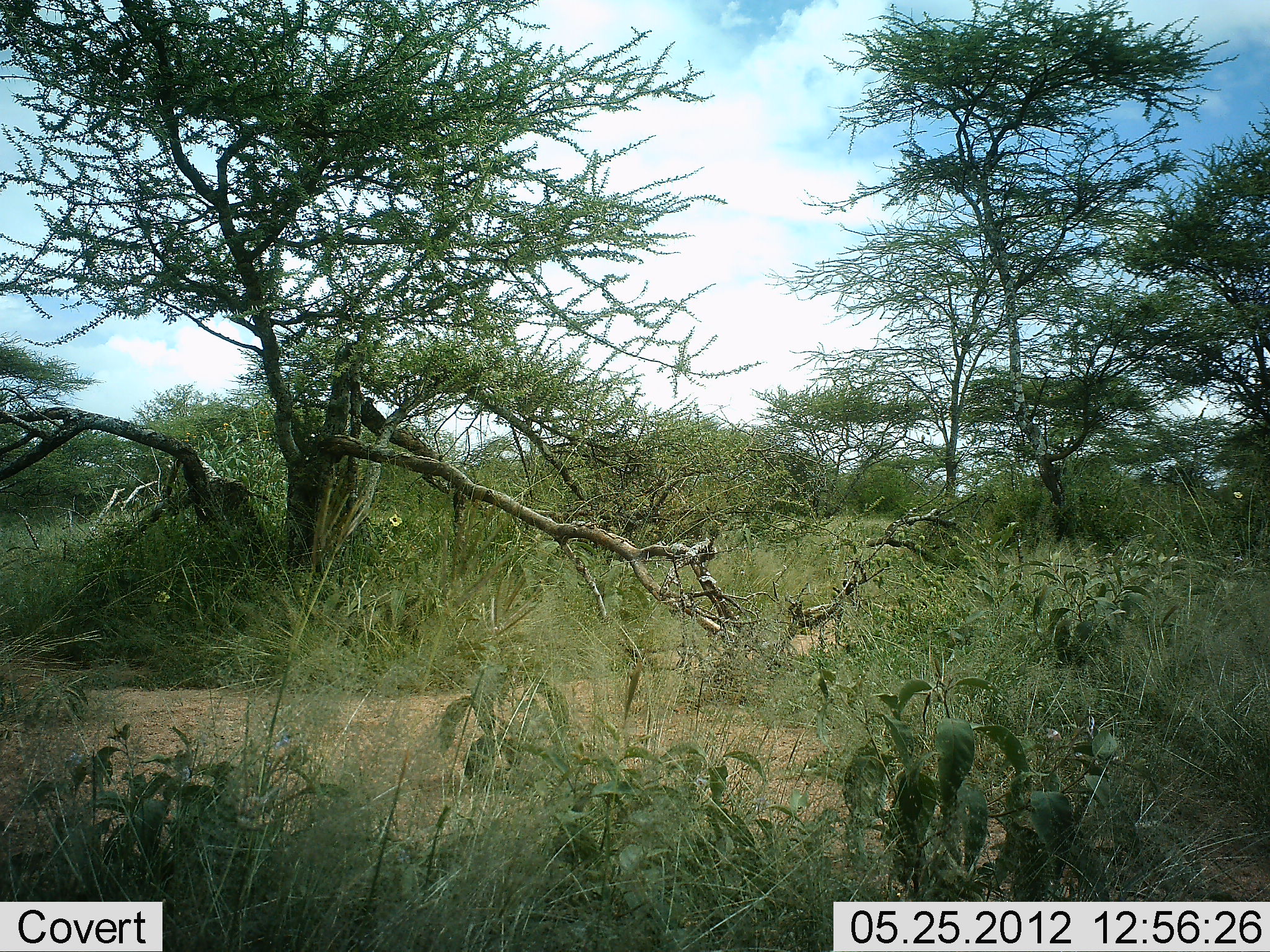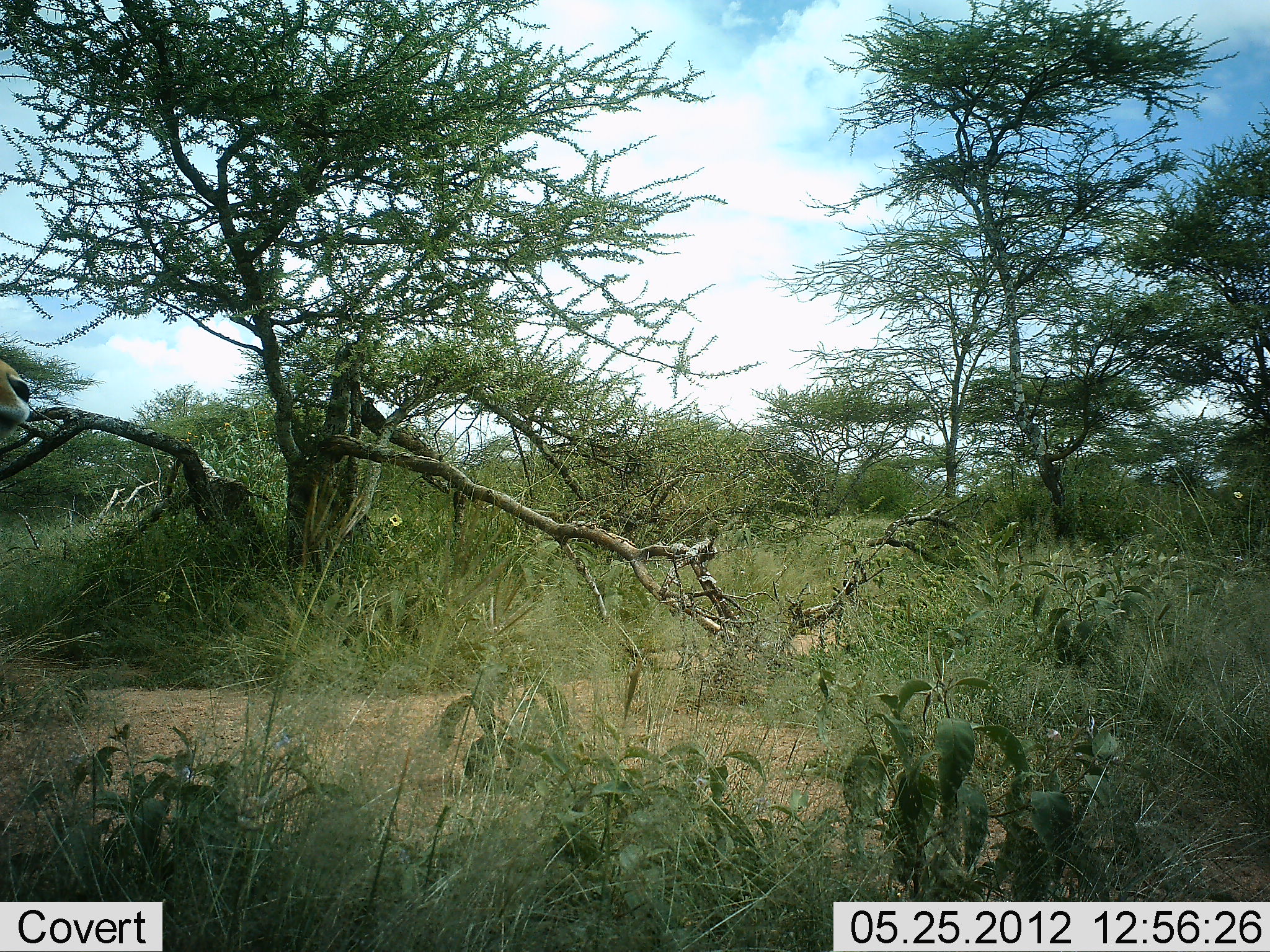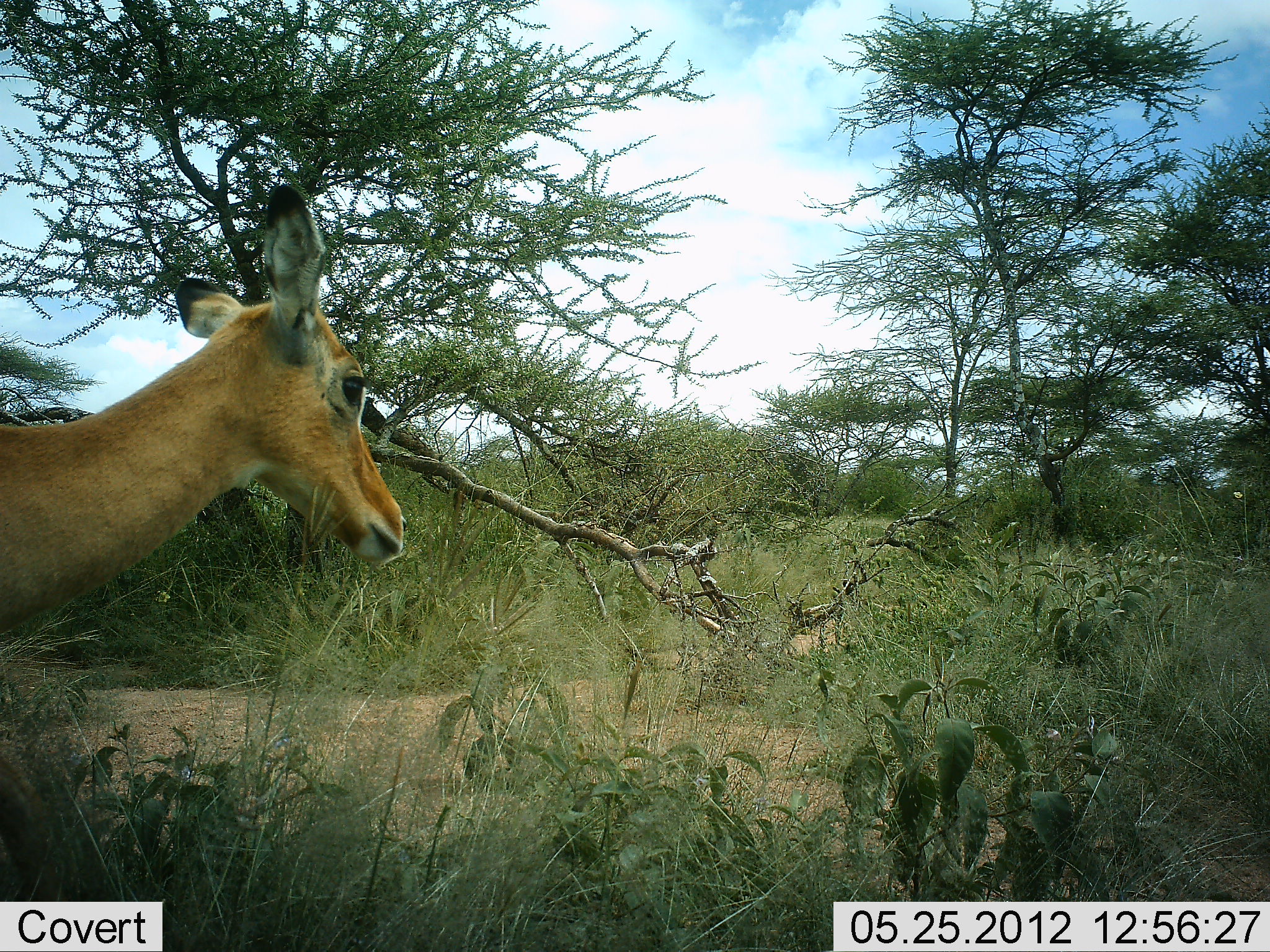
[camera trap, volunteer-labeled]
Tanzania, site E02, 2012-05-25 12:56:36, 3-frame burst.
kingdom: Animalia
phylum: Chordata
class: Mammalia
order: Artiodactyla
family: Bovidae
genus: Aepyceros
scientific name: Aepyceros melampus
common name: impala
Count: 1.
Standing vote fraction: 0%.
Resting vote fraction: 0%.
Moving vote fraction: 100%.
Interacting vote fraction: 0%.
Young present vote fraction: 0%.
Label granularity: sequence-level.